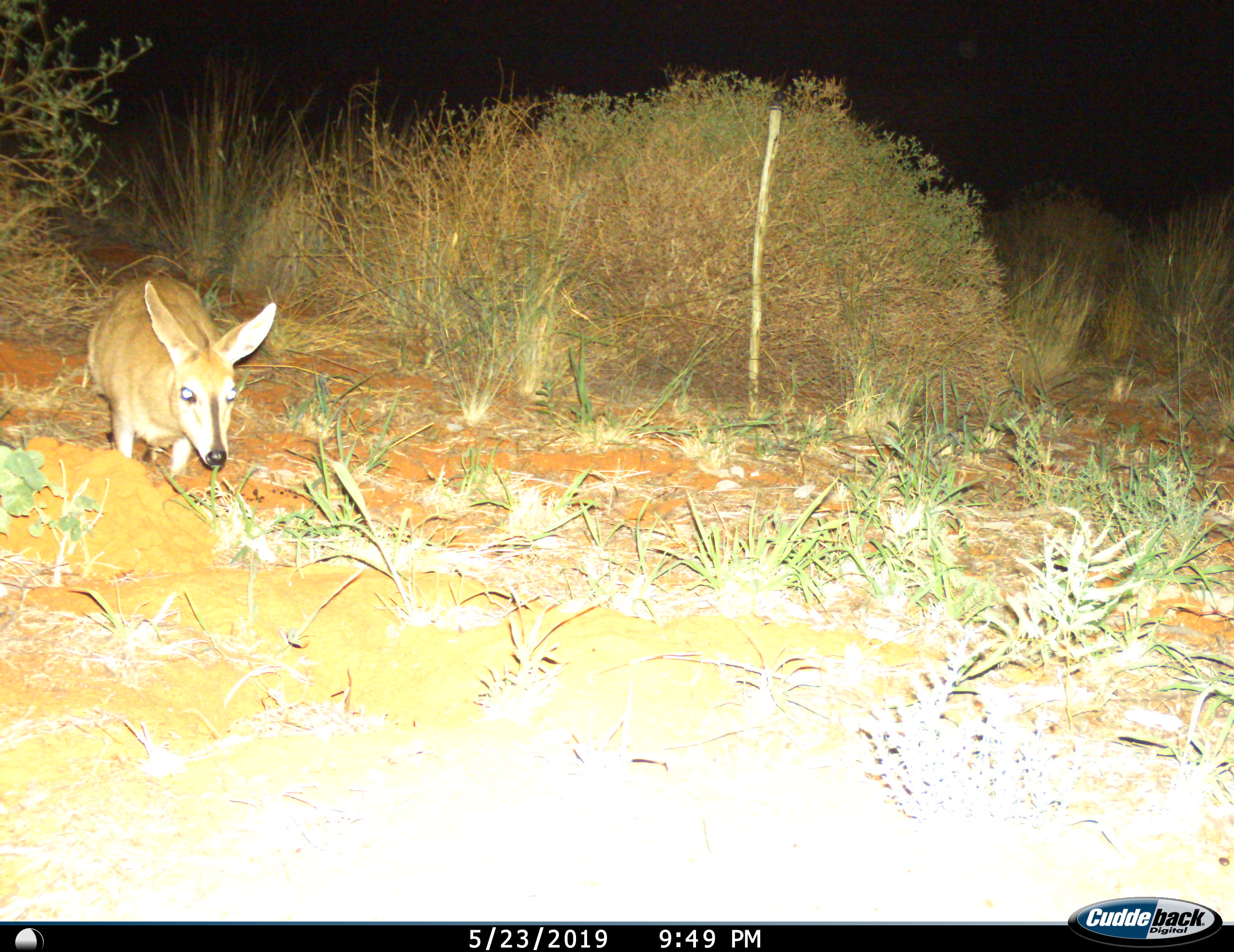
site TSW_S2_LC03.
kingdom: Animalia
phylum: Chordata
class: Mammalia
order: Artiodactyla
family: Bovidae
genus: Sylvicapra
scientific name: Sylvicapra grimmia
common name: common duiker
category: duikercommongrey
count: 1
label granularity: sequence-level